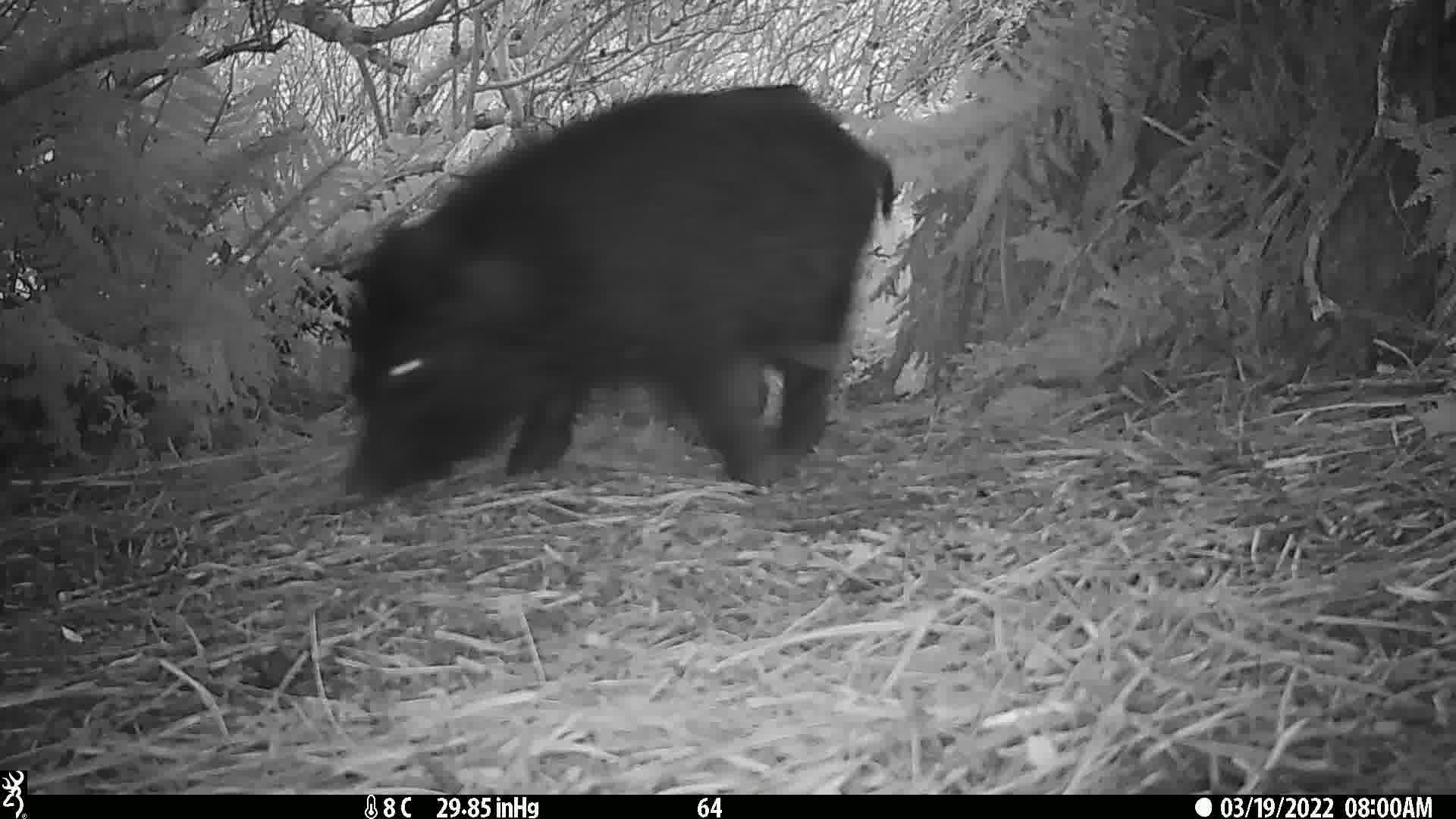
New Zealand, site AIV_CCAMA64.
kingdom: Animalia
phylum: Chordata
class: Mammalia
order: Artiodactyla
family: Suidae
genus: Sus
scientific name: Sus scrofa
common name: pig